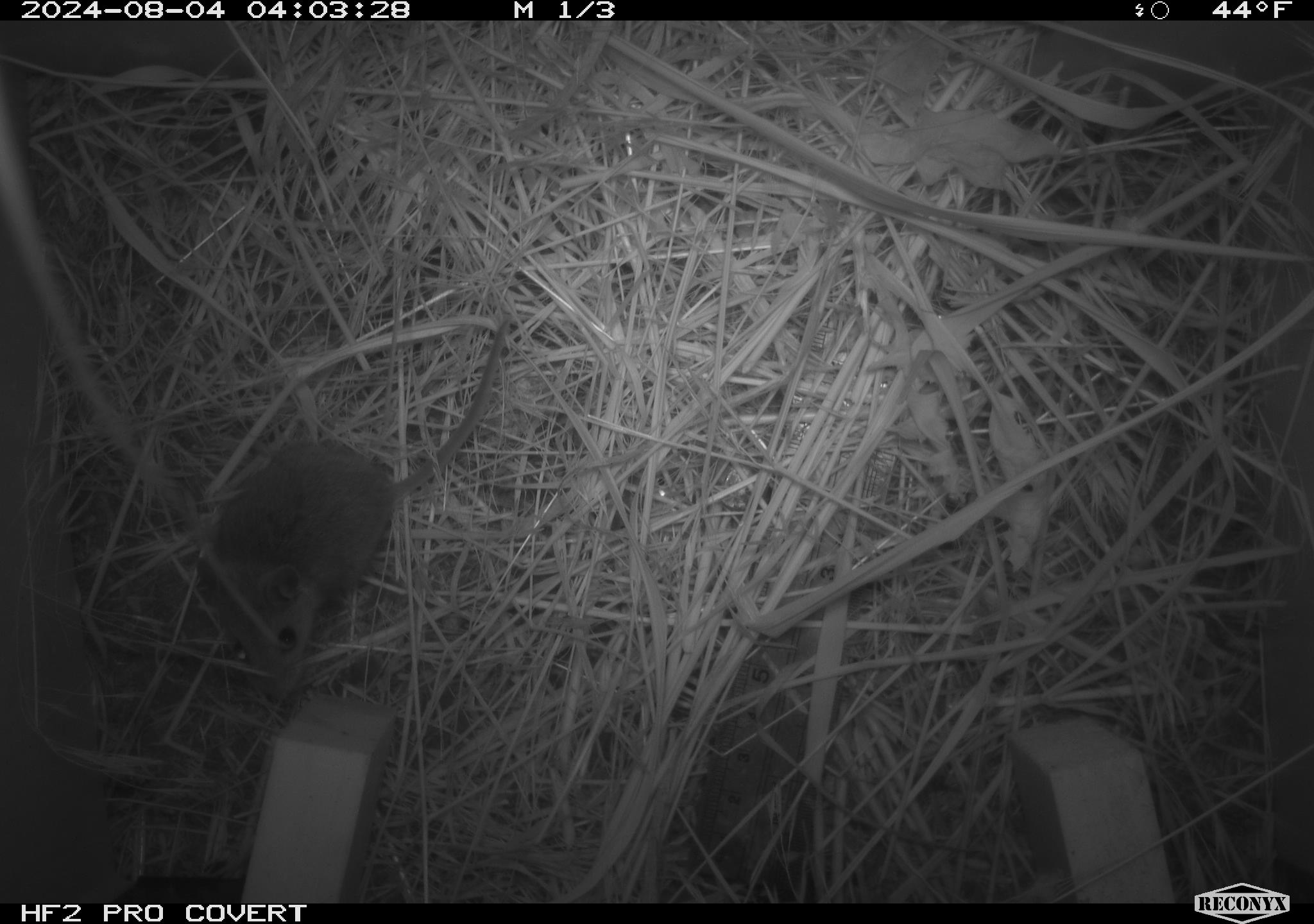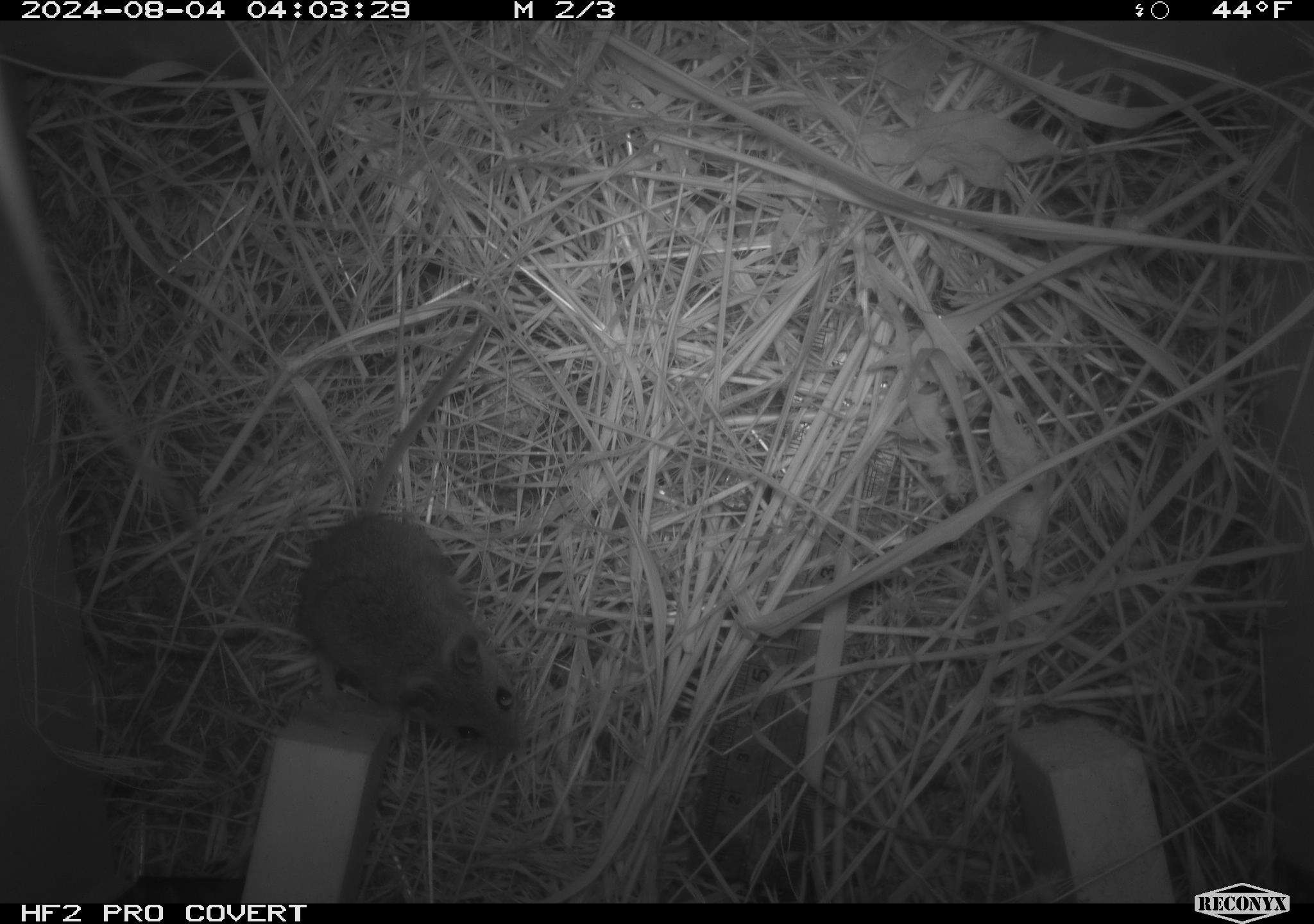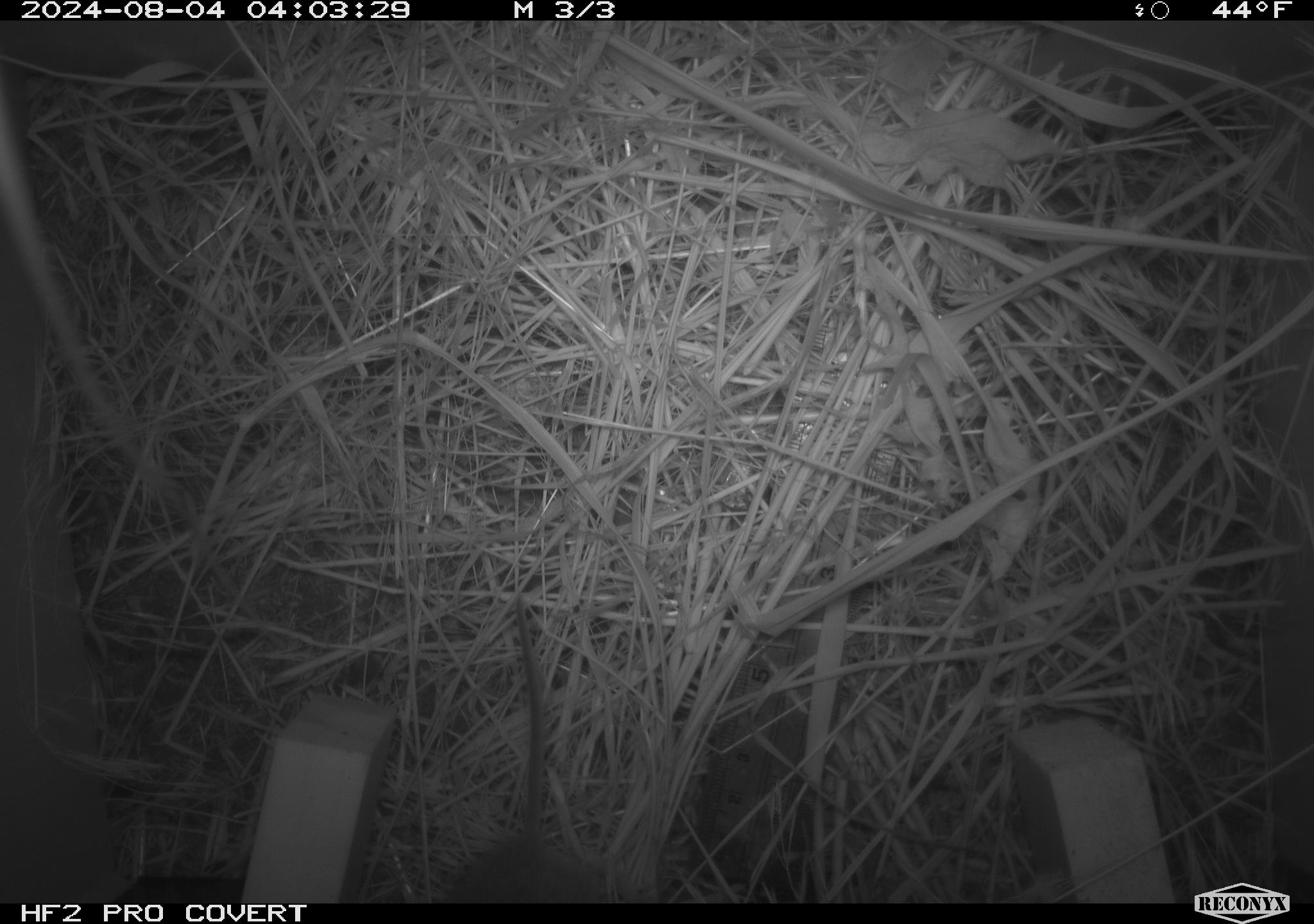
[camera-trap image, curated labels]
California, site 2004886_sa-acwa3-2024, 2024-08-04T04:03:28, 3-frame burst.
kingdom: Animalia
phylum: Chordata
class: Mammalia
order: Rodentia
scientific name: Rodentia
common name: mouse species